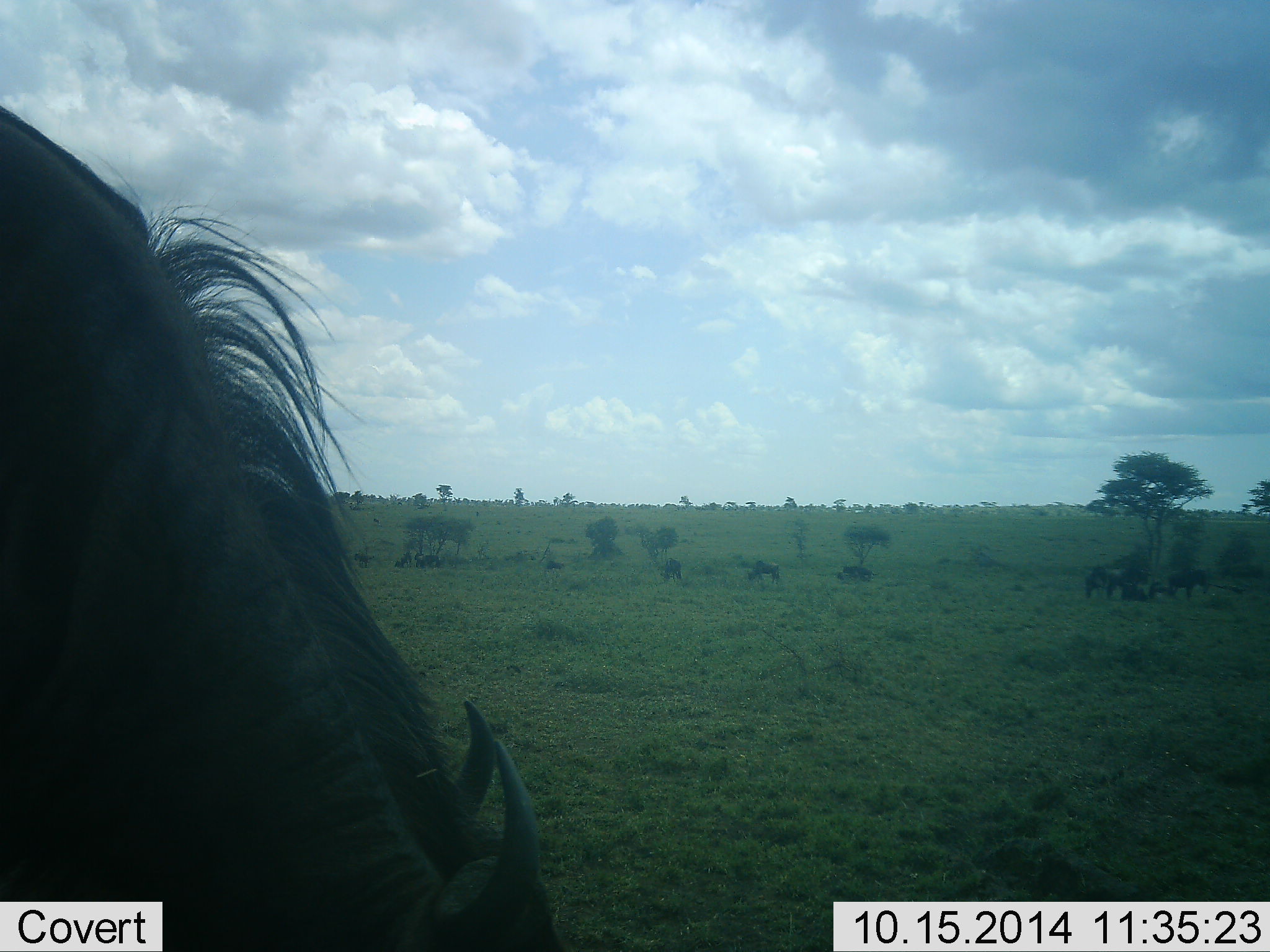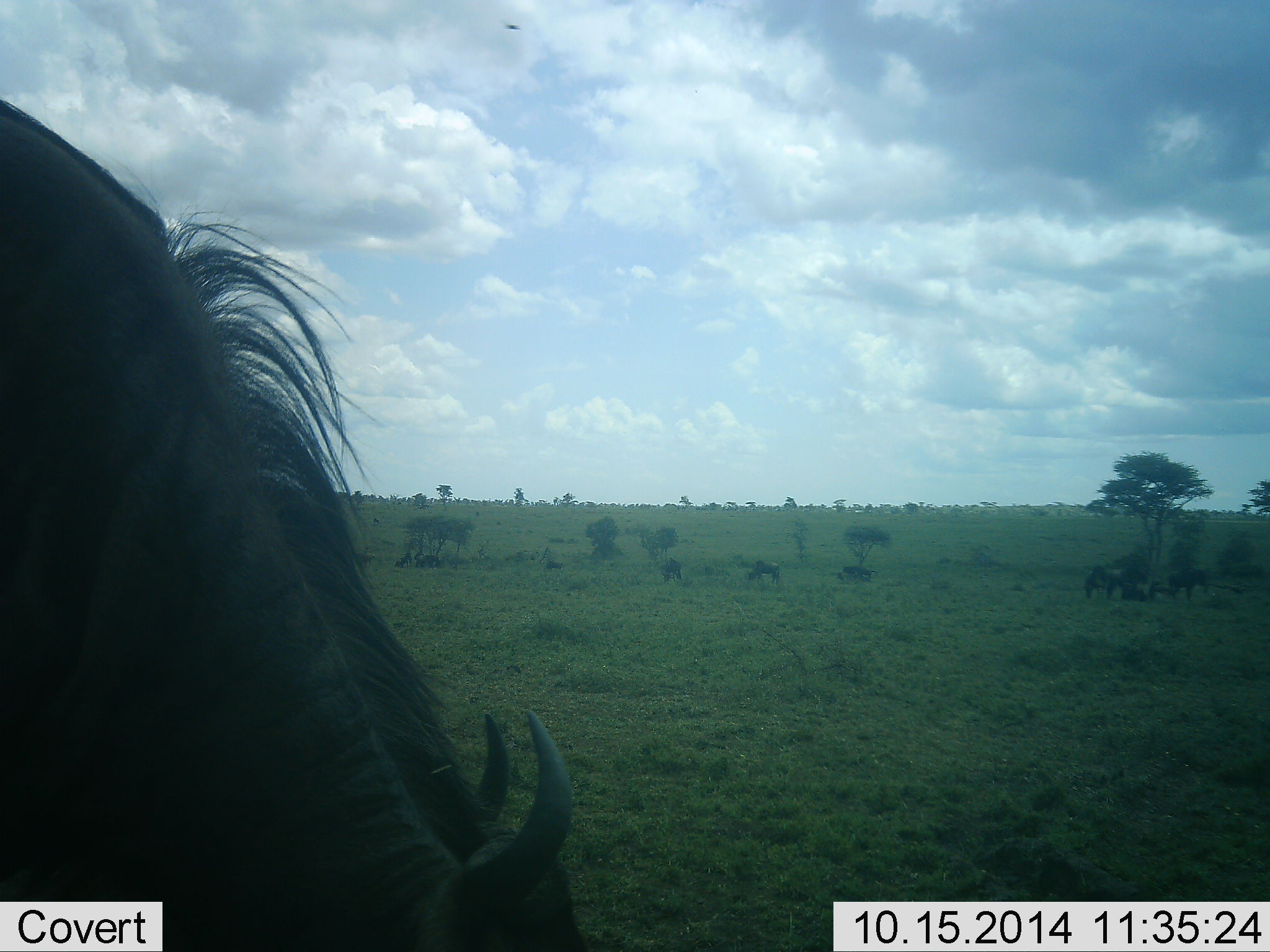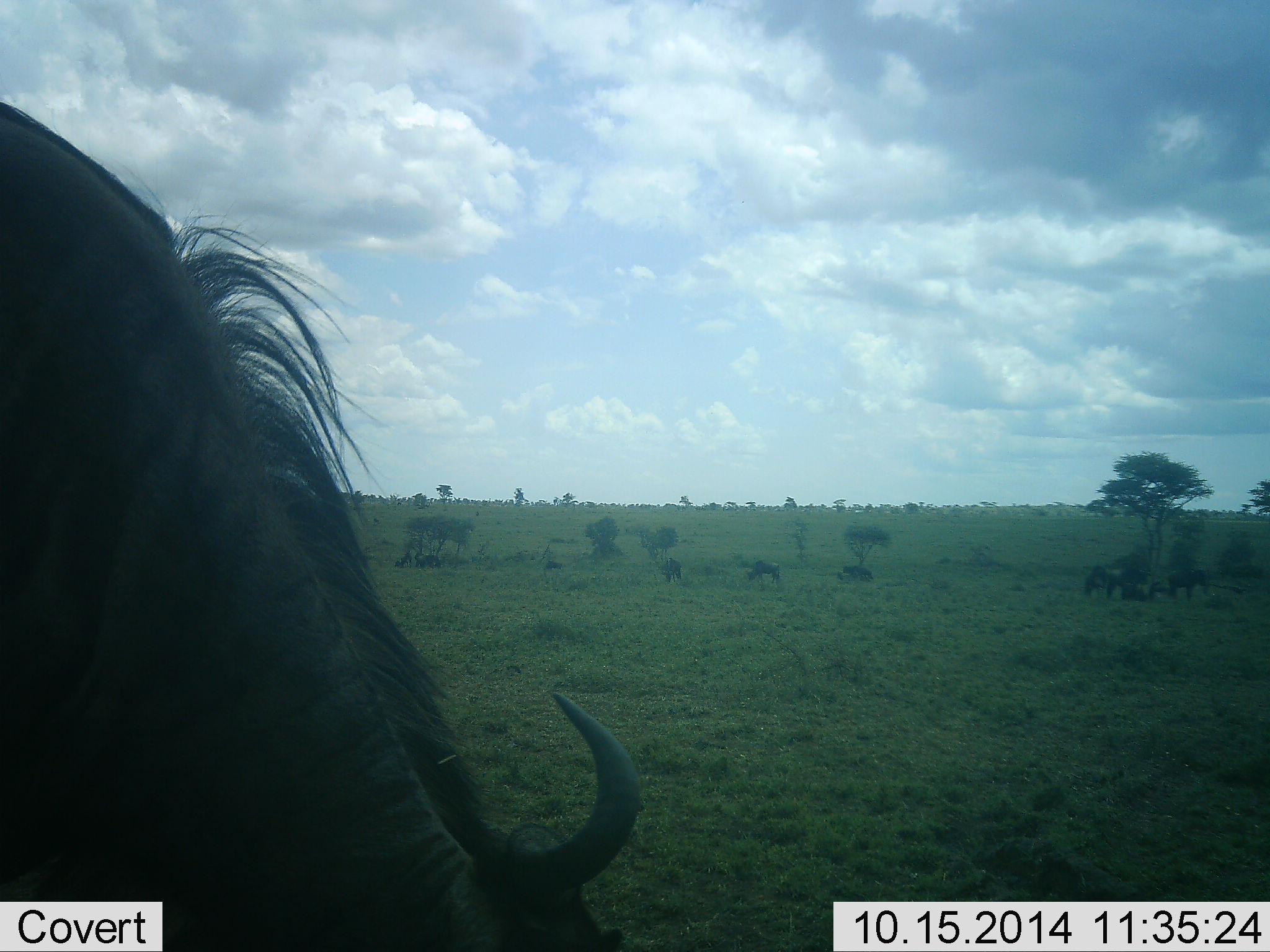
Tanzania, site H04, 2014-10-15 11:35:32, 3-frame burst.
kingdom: Animalia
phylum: Chordata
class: Mammalia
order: Artiodactyla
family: Bovidae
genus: Connochaetes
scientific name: Connochaetes taurinus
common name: blue wildebeest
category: wildebeest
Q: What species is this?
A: Wildebeest (blue wildebeest) (Connochaetes taurinus).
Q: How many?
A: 7.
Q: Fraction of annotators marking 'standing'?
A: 27%.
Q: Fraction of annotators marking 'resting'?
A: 36%.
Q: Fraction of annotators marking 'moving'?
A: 36%.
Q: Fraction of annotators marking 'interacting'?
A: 0%.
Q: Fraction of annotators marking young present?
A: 9%.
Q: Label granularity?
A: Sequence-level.